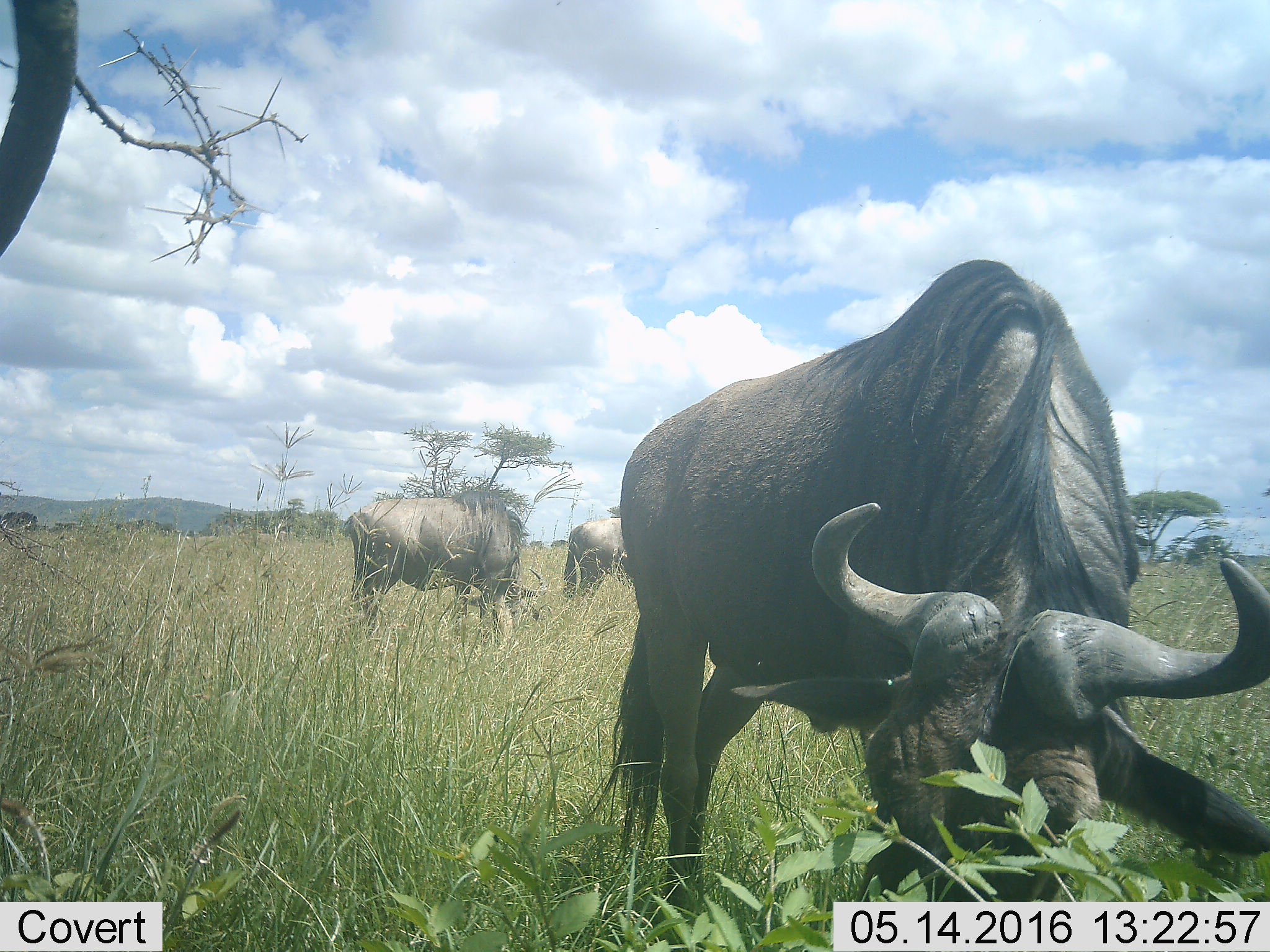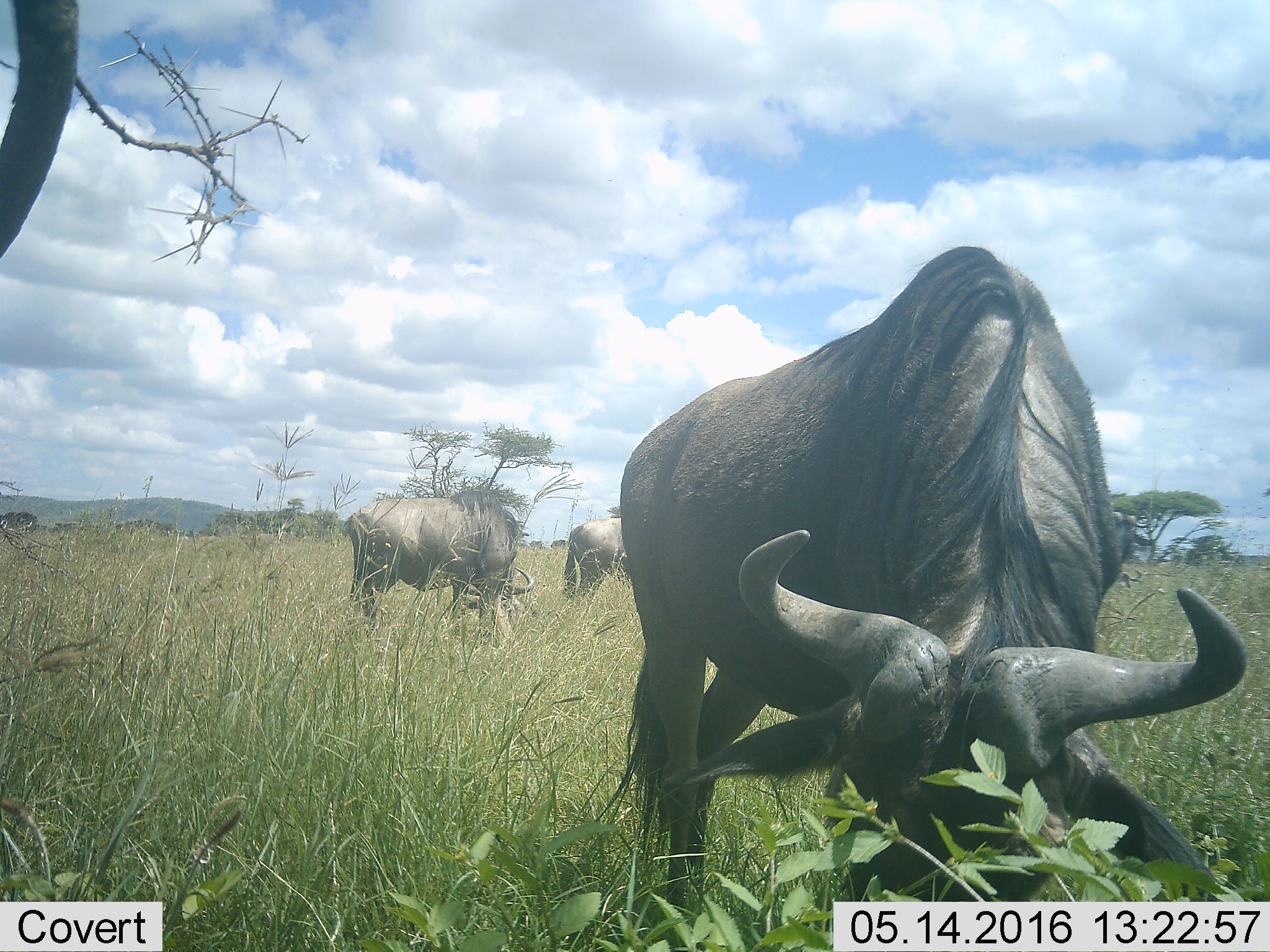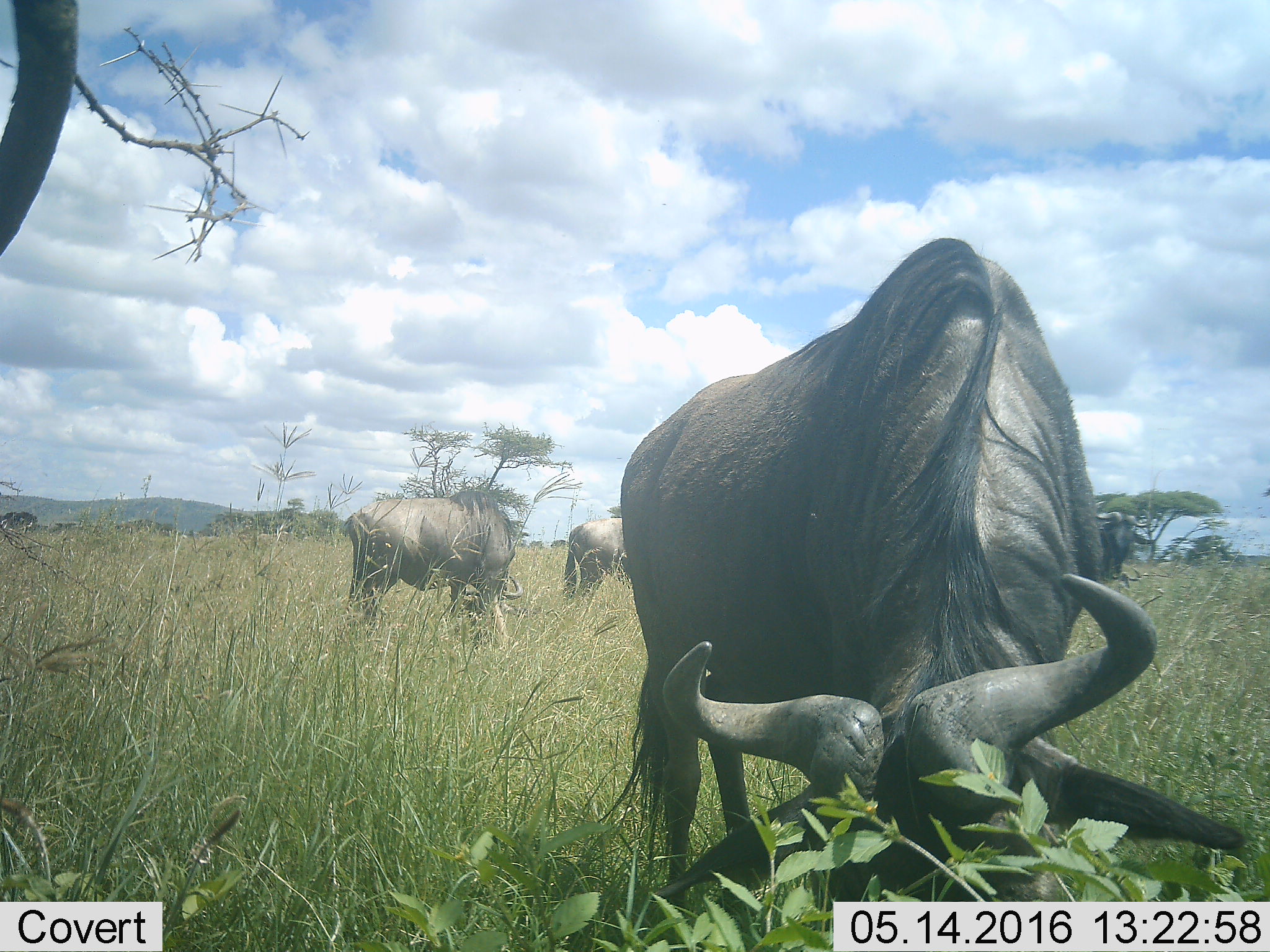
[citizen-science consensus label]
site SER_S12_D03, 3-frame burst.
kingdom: Animalia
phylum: Chordata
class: Mammalia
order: Artiodactyla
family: Bovidae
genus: Connochaetes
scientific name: Connochaetes taurinus taurinus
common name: blue wildebeest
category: wildebeestblue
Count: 3.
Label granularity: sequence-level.